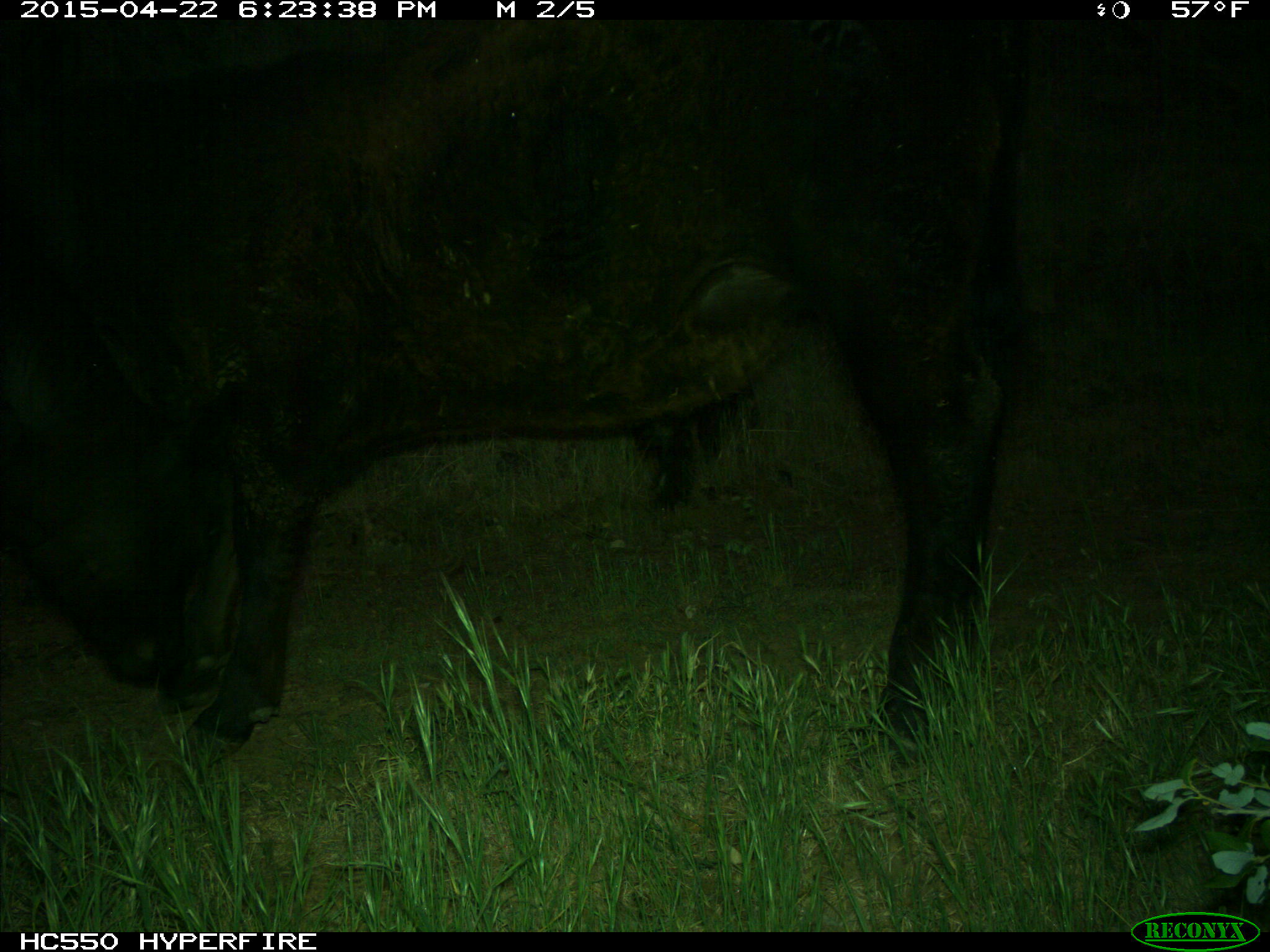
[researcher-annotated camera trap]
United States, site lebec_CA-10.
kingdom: Animalia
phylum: Chordata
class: Mammalia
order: Artiodactyla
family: Bovidae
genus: Bos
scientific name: Bos taurus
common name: domestic cow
Bos taurus (domestic cow).